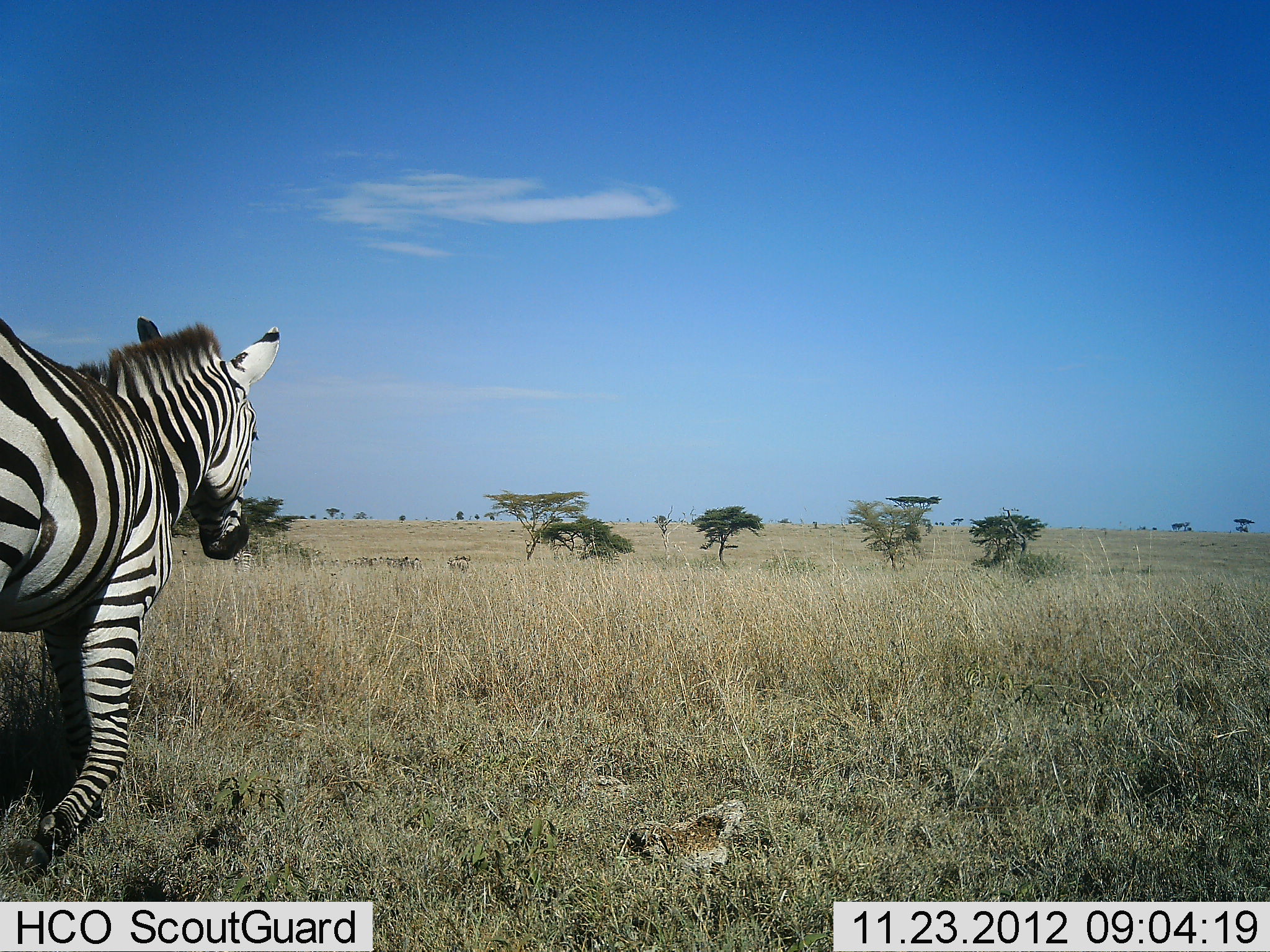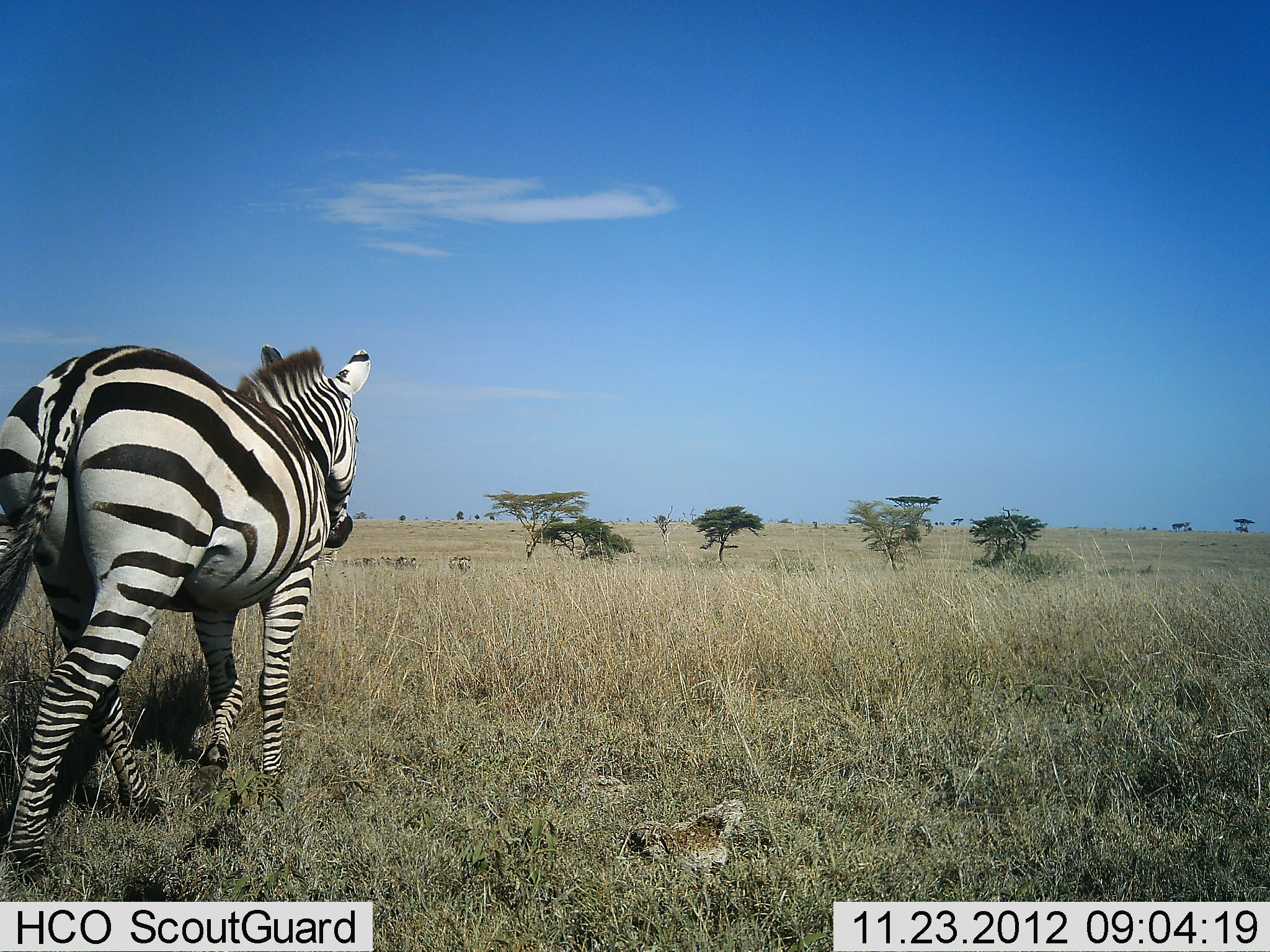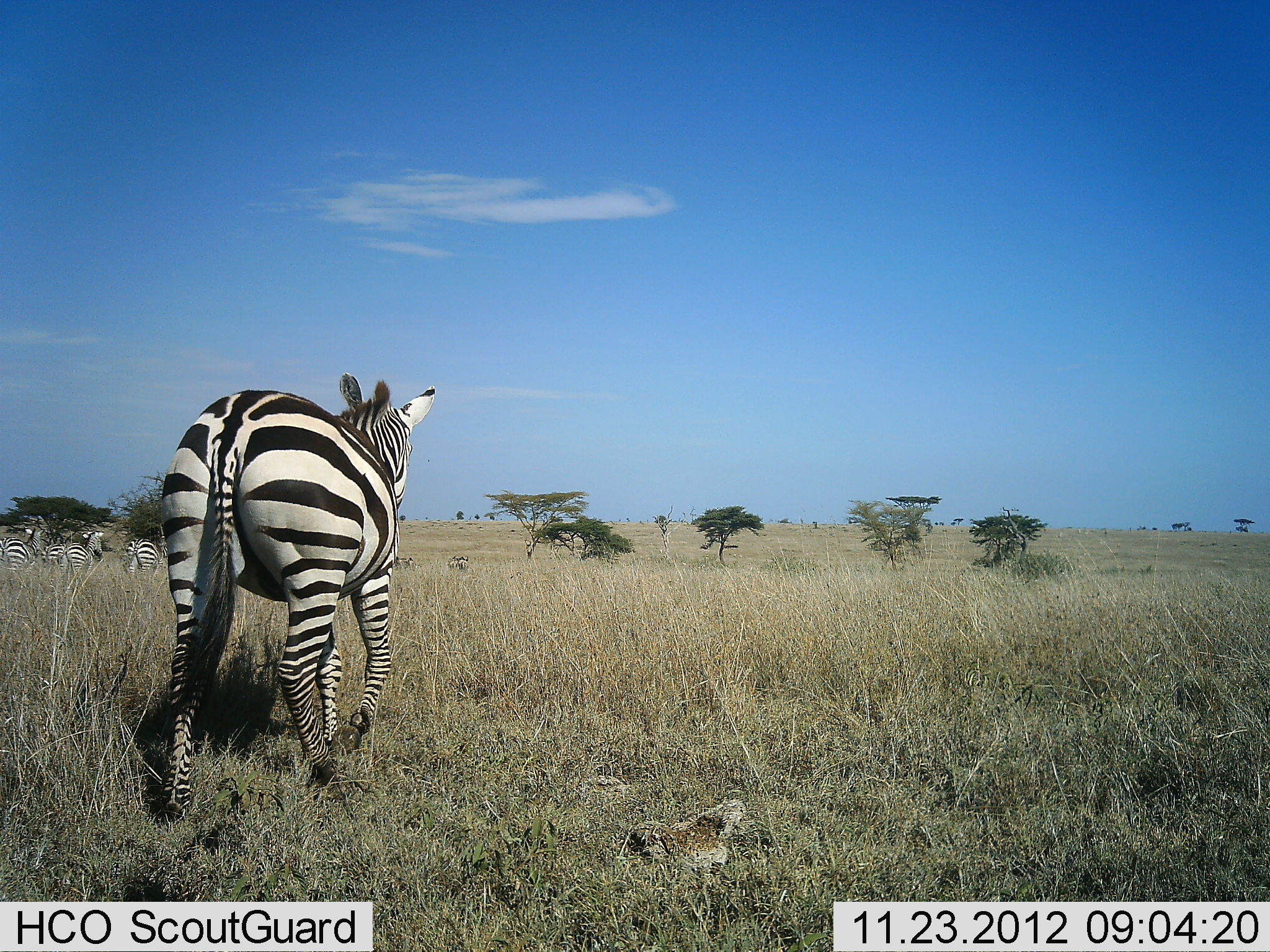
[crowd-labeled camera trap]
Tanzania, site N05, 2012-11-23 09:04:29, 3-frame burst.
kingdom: Animalia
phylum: Chordata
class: Mammalia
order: Perissodactyla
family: Equidae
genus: Equus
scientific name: Equus quagga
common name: plains zebra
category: zebra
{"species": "zebra (plains zebra) (Equus quagga)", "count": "4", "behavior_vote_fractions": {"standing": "20%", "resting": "0%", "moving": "100%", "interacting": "0%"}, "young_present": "0%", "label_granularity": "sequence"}